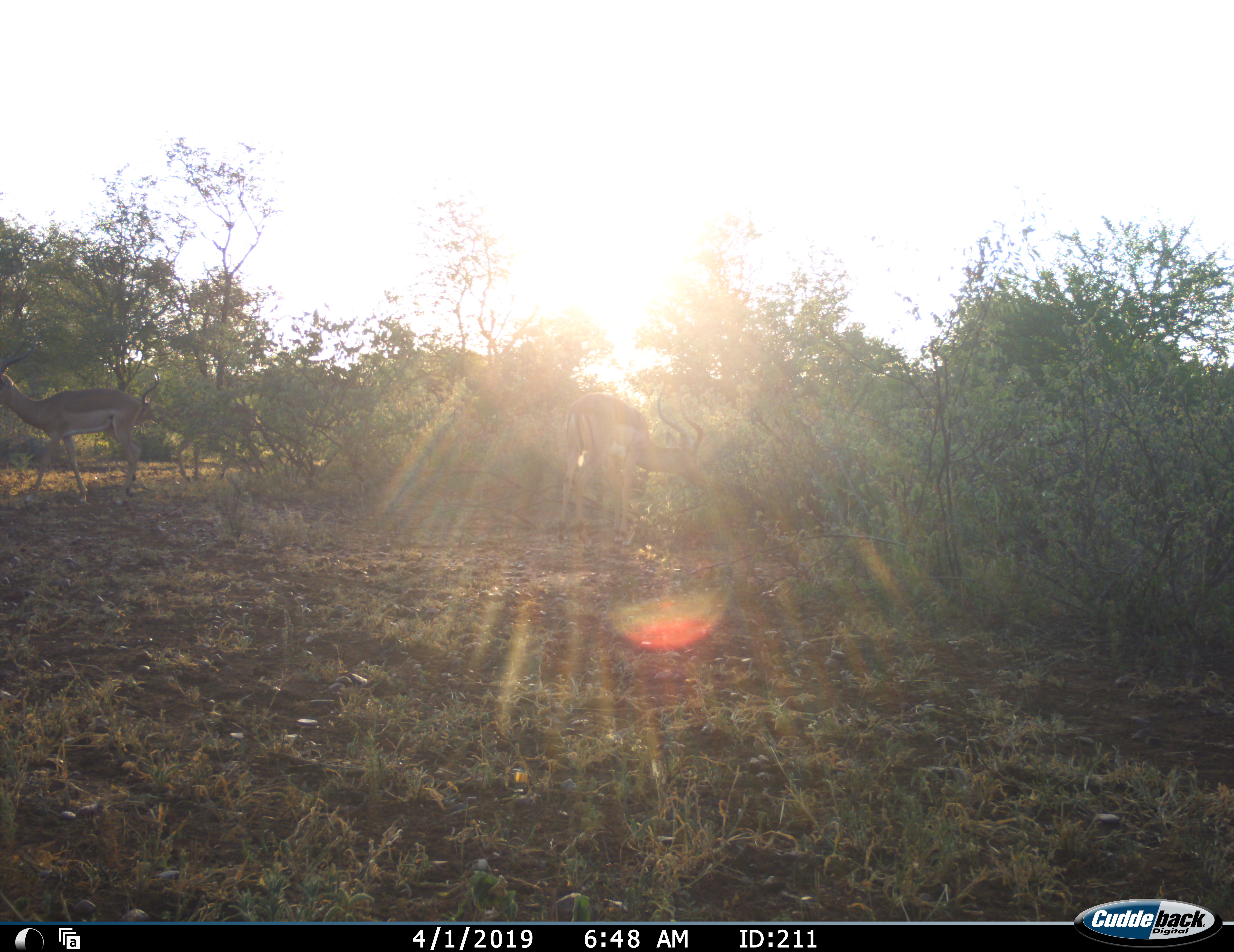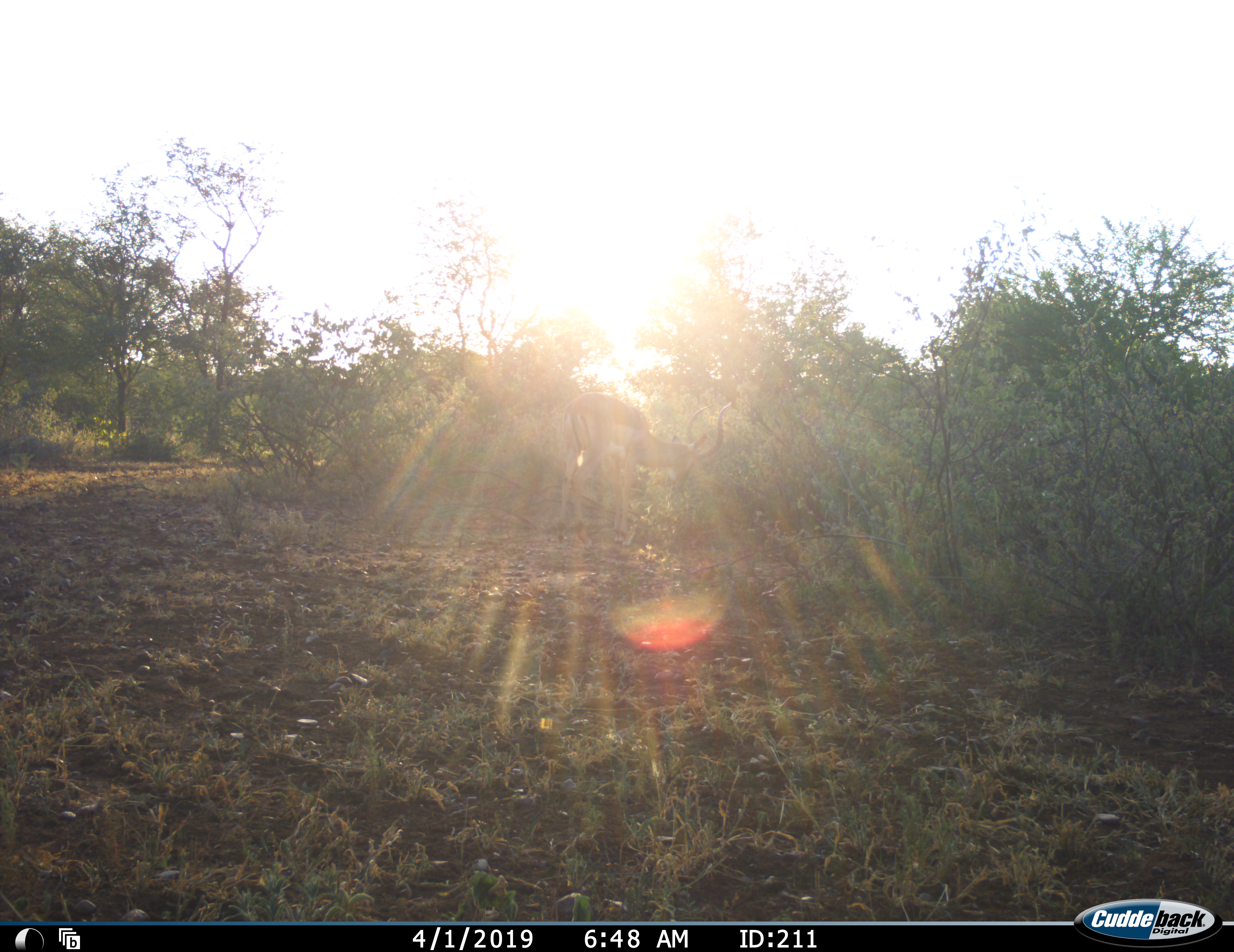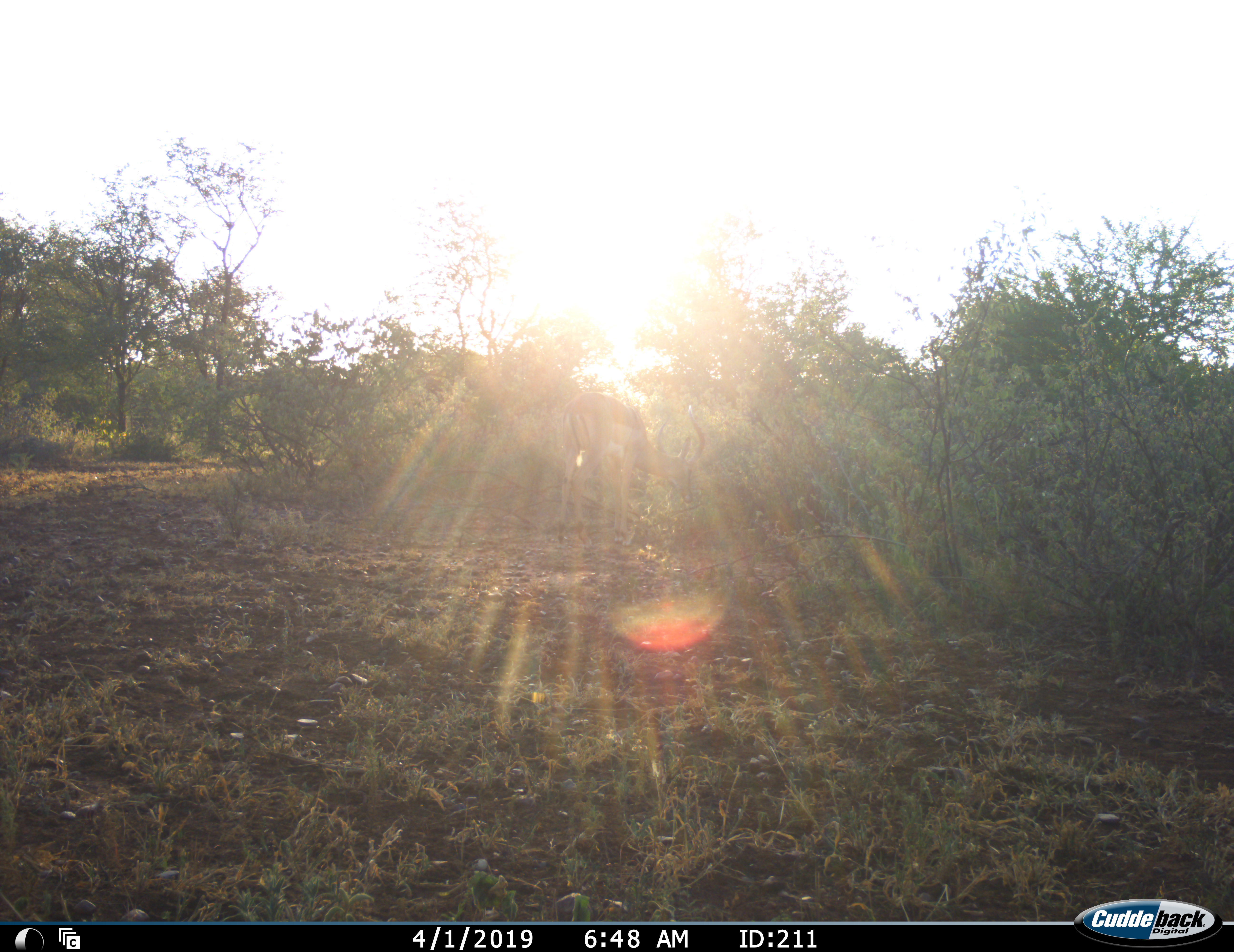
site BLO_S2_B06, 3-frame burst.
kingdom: Animalia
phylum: Chordata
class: Mammalia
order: Artiodactyla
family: Bovidae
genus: Aepyceros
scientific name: Aepyceros melampus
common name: impala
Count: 3.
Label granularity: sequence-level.